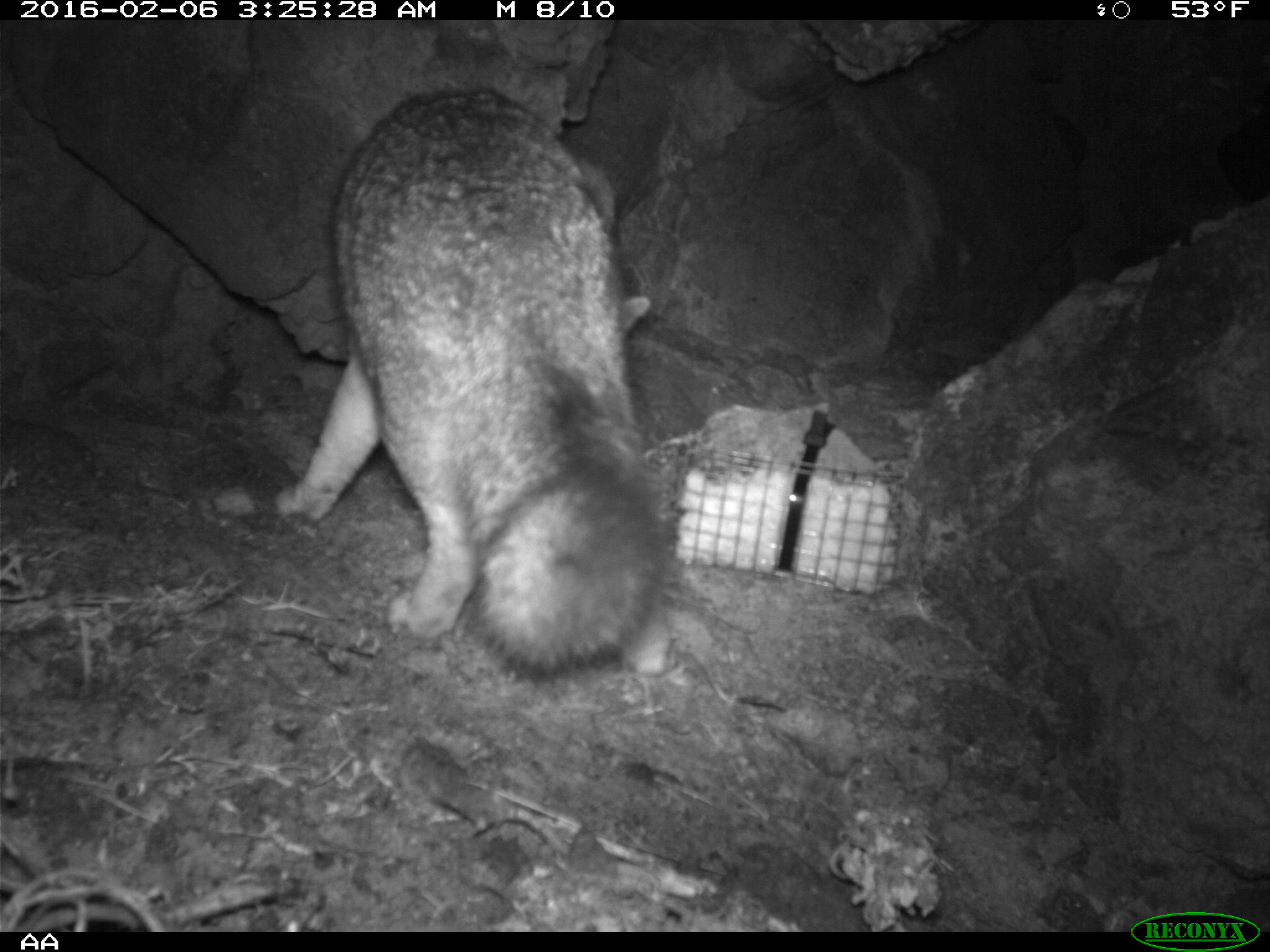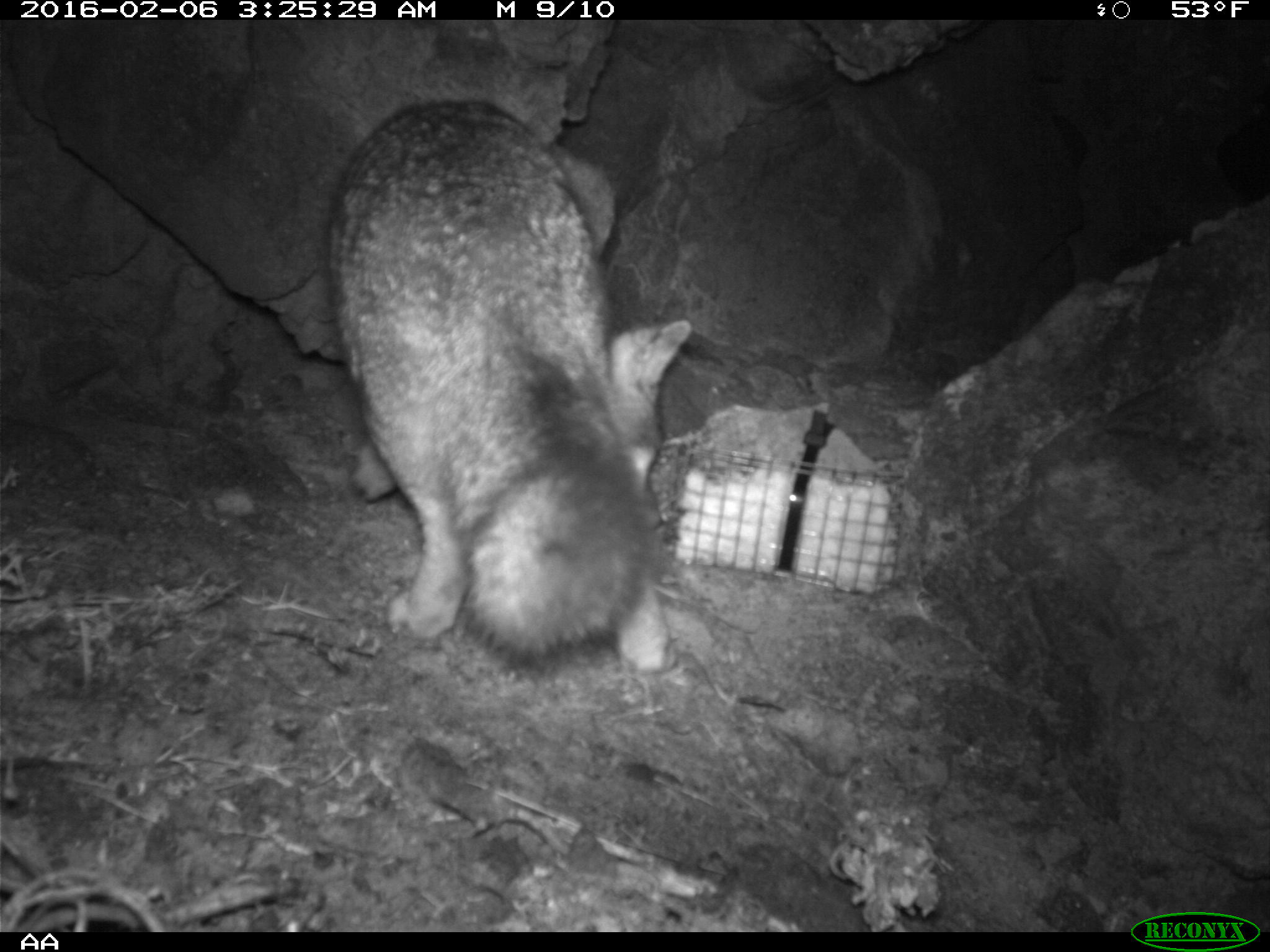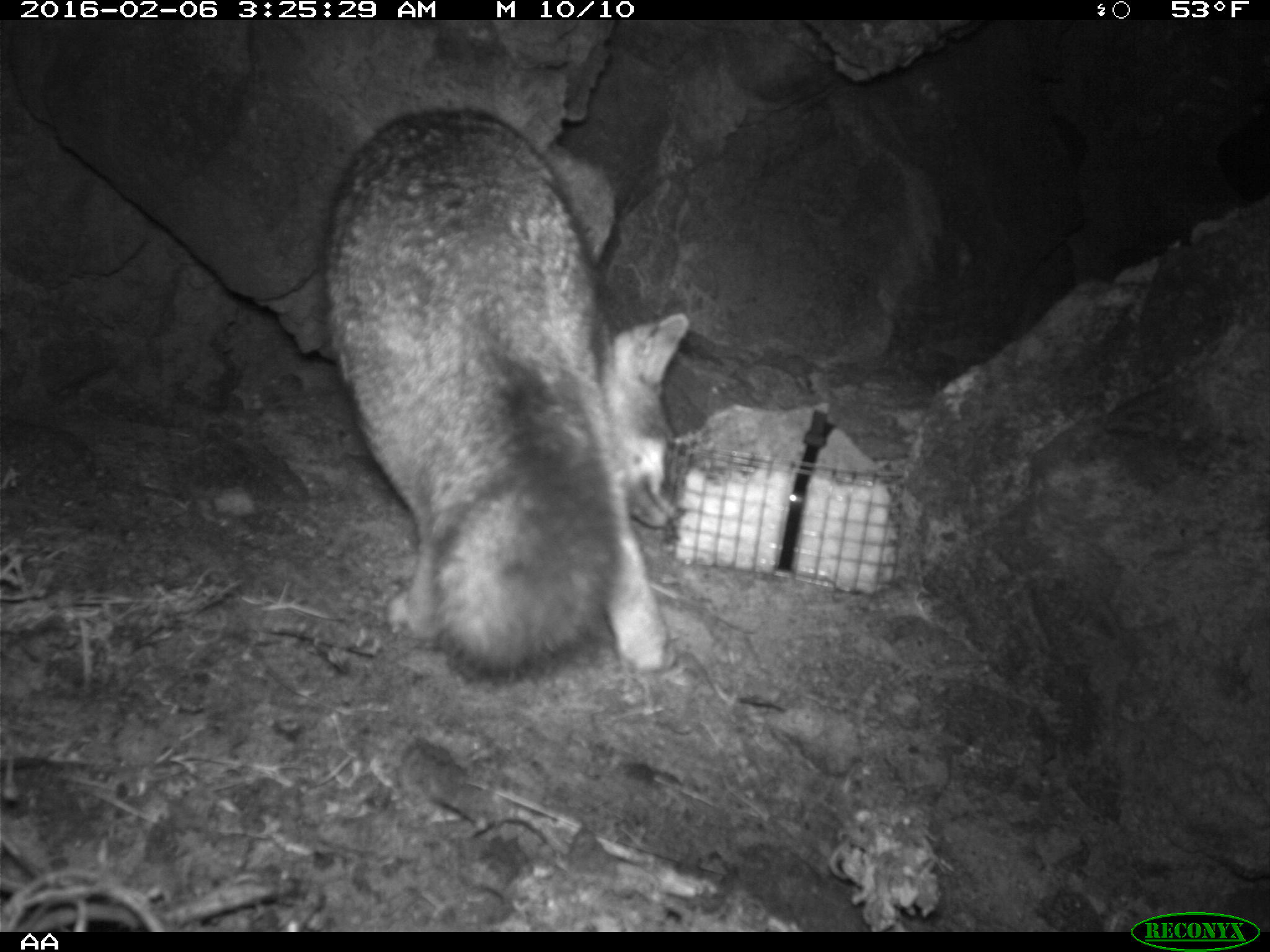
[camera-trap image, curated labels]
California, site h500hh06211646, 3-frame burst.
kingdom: Animalia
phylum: Chordata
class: Mammalia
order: Carnivora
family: Canidae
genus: Urocyon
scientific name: Urocyon littoralis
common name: island fox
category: fox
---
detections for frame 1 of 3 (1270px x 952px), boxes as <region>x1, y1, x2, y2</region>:
fox: <region>269, 86, 670, 686</region>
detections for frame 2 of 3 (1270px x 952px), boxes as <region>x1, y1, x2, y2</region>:
fox: <region>327, 97, 693, 675</region>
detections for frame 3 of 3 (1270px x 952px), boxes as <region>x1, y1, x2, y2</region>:
fox: <region>321, 106, 690, 672</region>